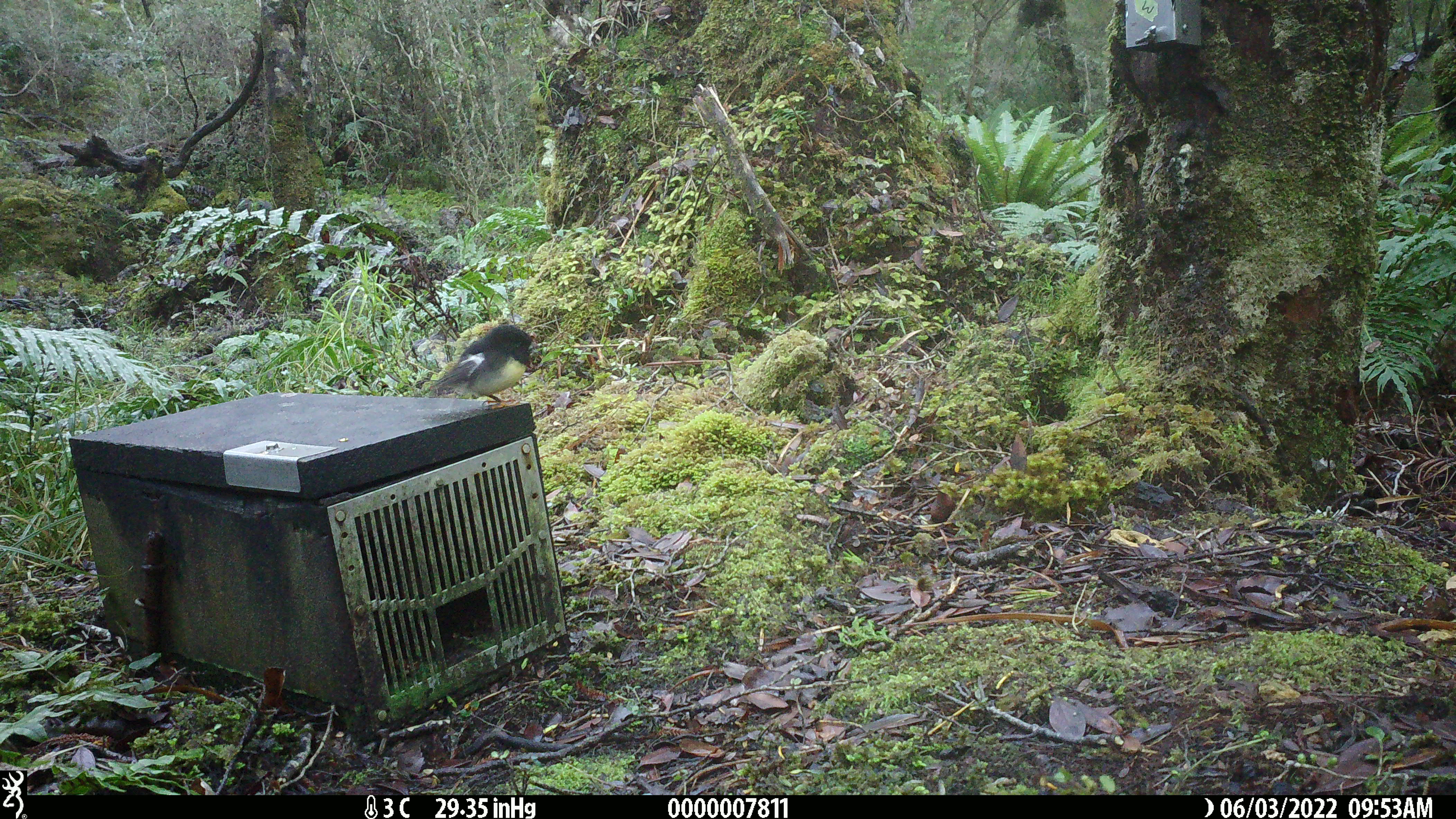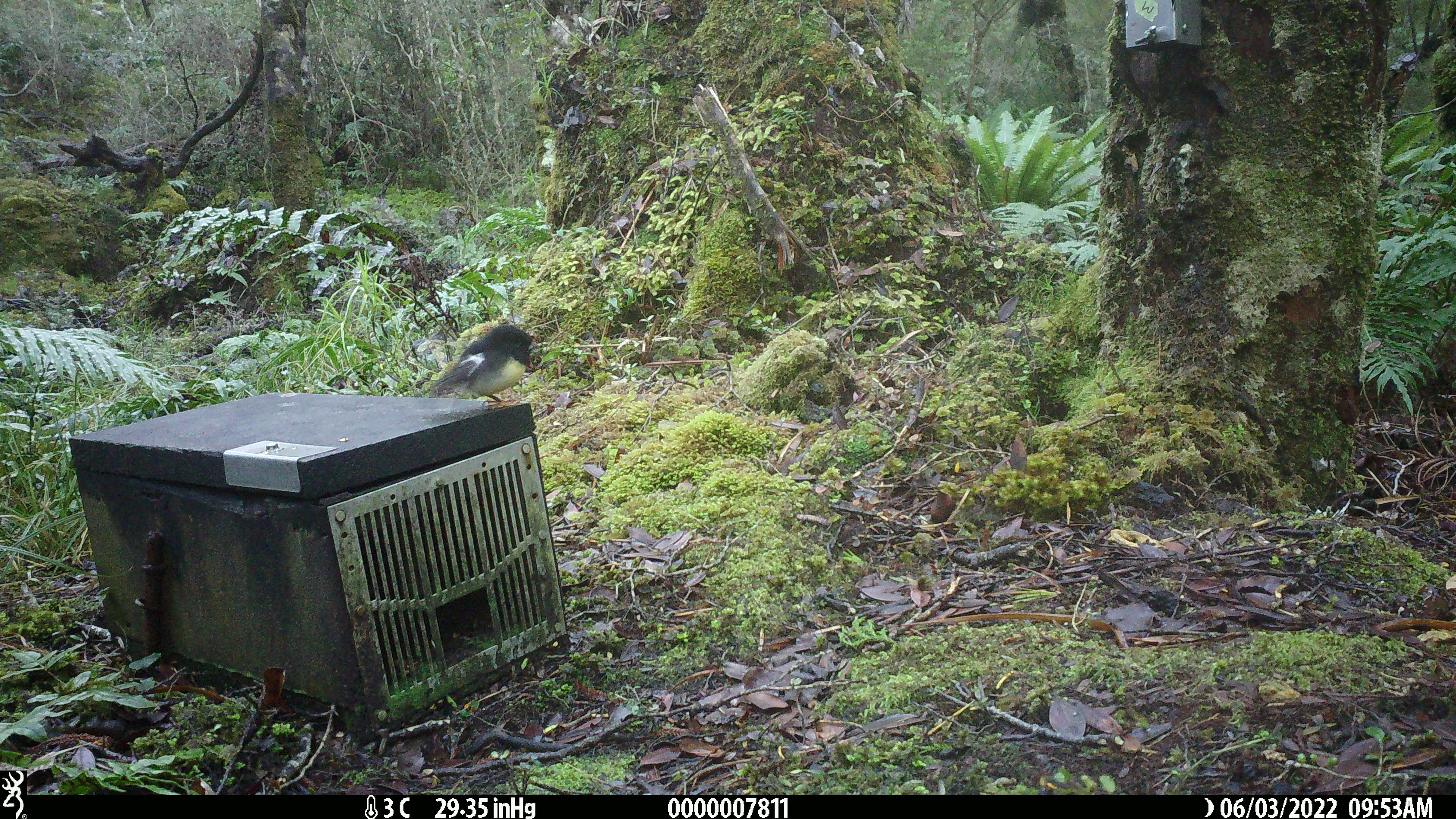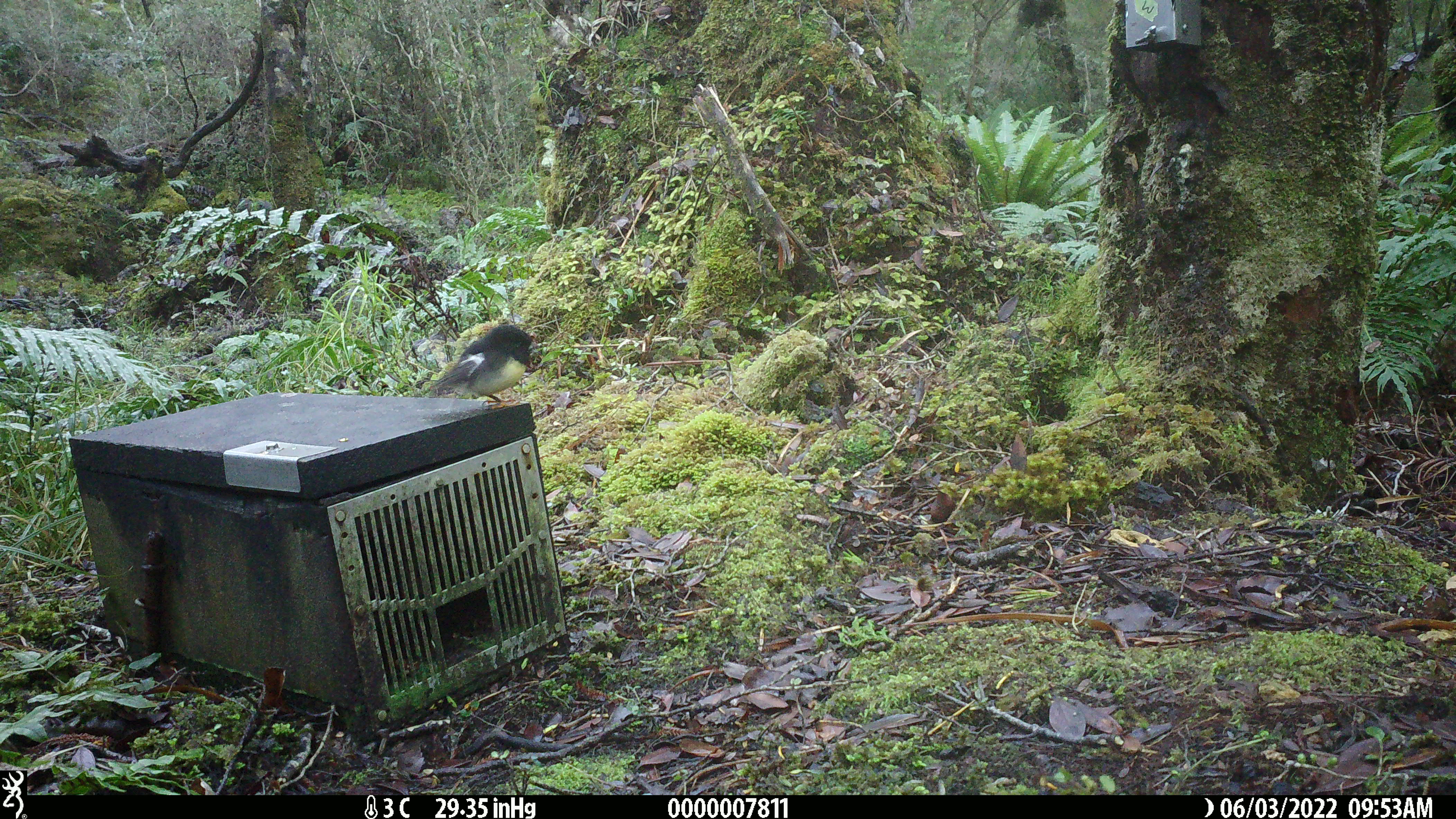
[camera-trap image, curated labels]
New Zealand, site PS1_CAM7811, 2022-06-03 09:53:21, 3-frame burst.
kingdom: Animalia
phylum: Chordata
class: Aves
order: Passeriformes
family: Petroicidae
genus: Petroica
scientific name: Petroica macrocephala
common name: tomtit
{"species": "tomtit (Petroica macrocephala)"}